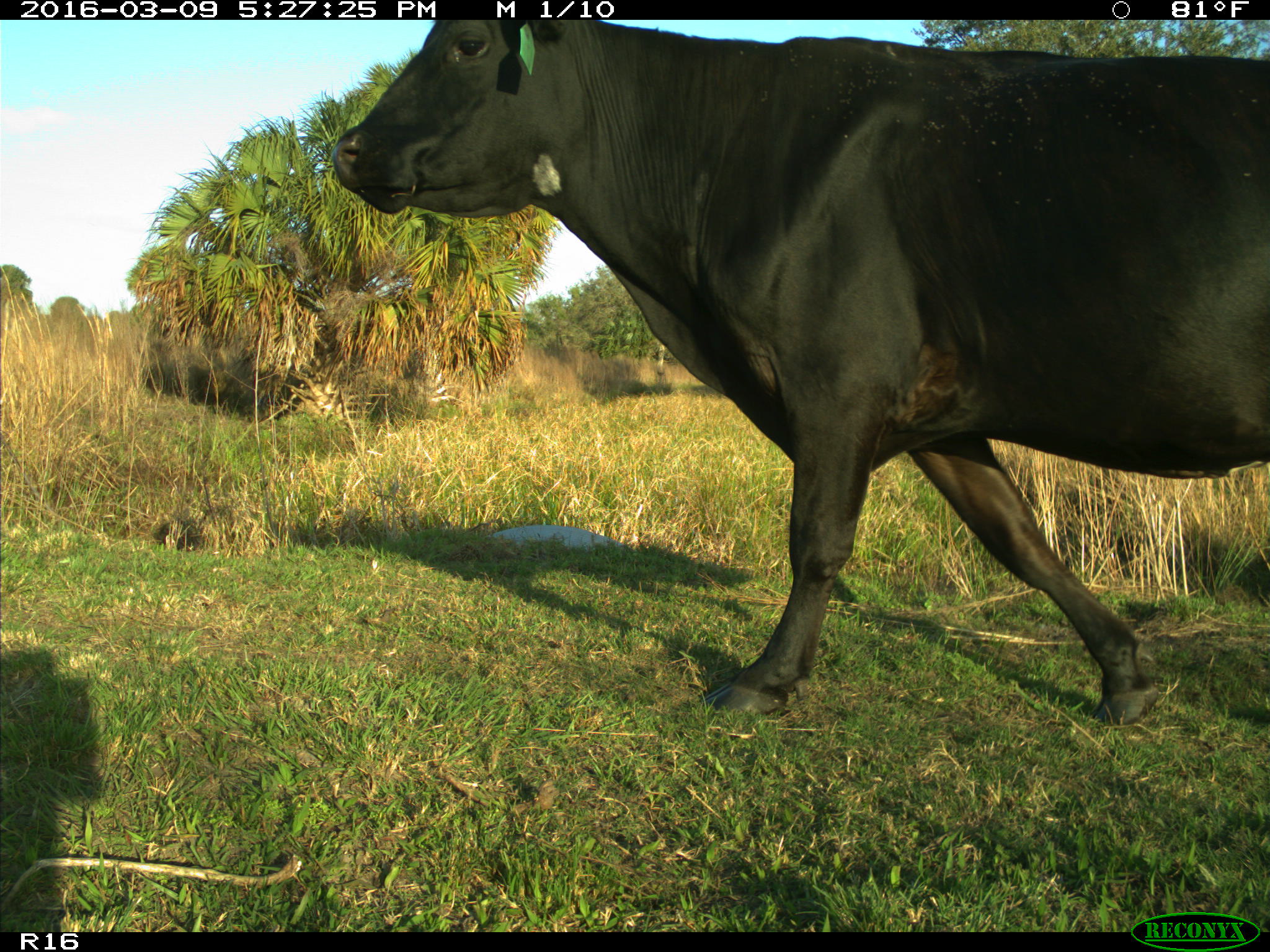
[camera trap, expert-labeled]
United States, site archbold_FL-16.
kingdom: Animalia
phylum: Chordata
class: Mammalia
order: Artiodactyla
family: Bovidae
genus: Bos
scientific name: Bos taurus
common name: domestic cow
Bos taurus (domestic cow).